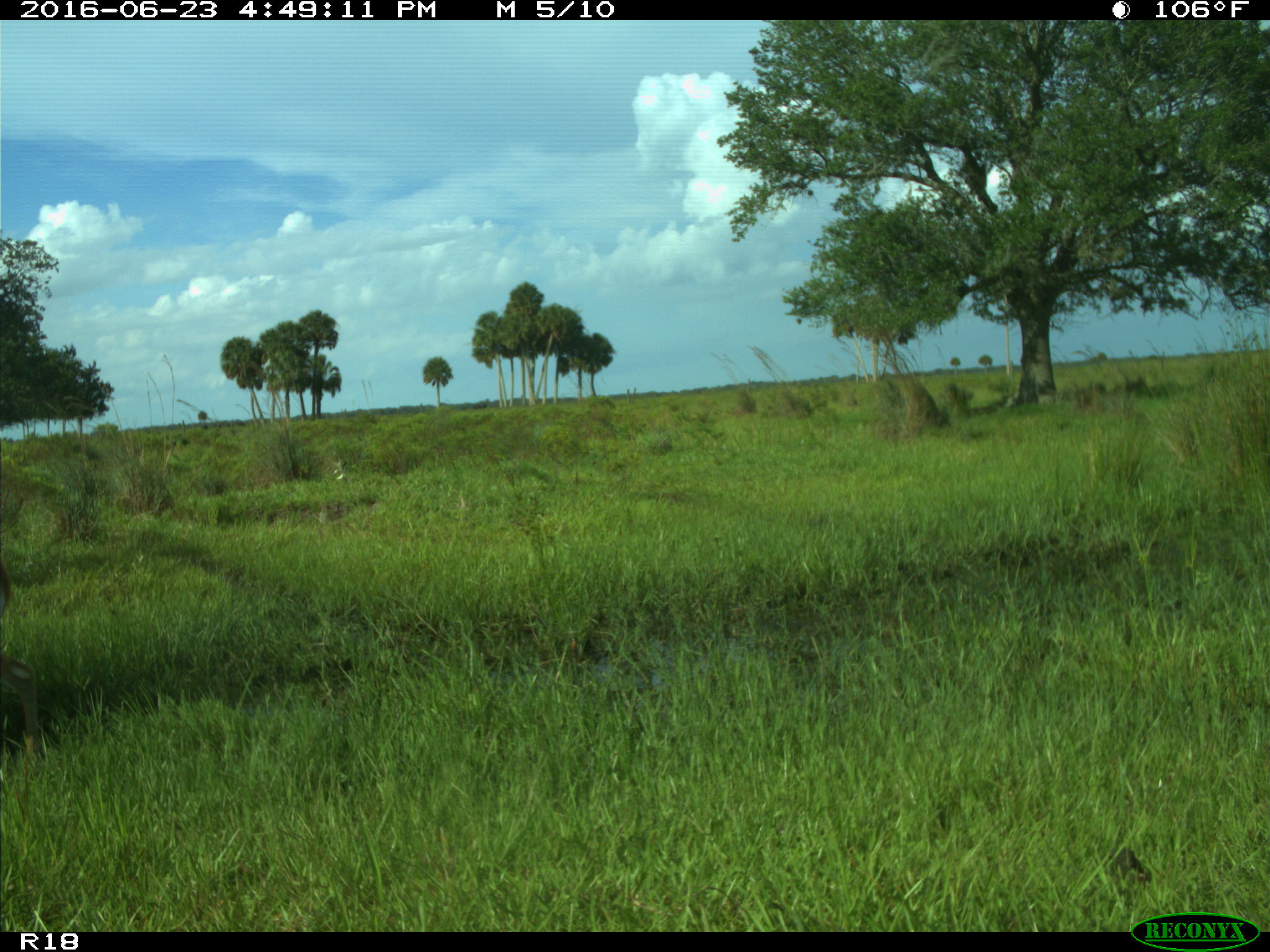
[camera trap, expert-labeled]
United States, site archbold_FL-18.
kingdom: Animalia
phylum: Chordata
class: Mammalia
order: Artiodactyla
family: Cervidae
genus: Odocoileus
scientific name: Odocoileus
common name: deer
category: unidentified deer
Unidentified deer (deer) (Odocoileus).